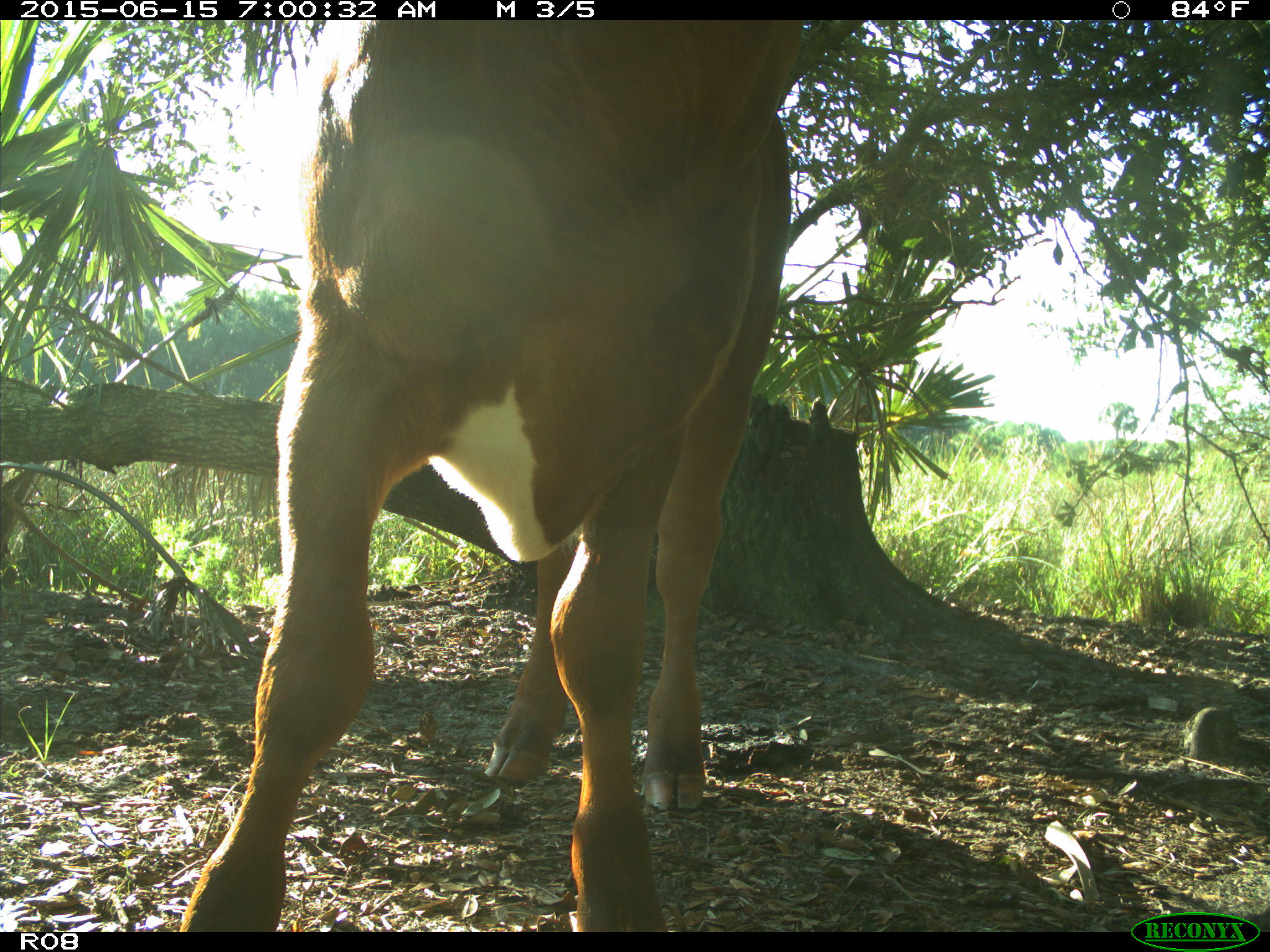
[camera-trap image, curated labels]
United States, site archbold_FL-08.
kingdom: Animalia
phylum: Chordata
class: Mammalia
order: Artiodactyla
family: Bovidae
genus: Bos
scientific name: Bos taurus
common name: domestic cow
Bos taurus (domestic cow).